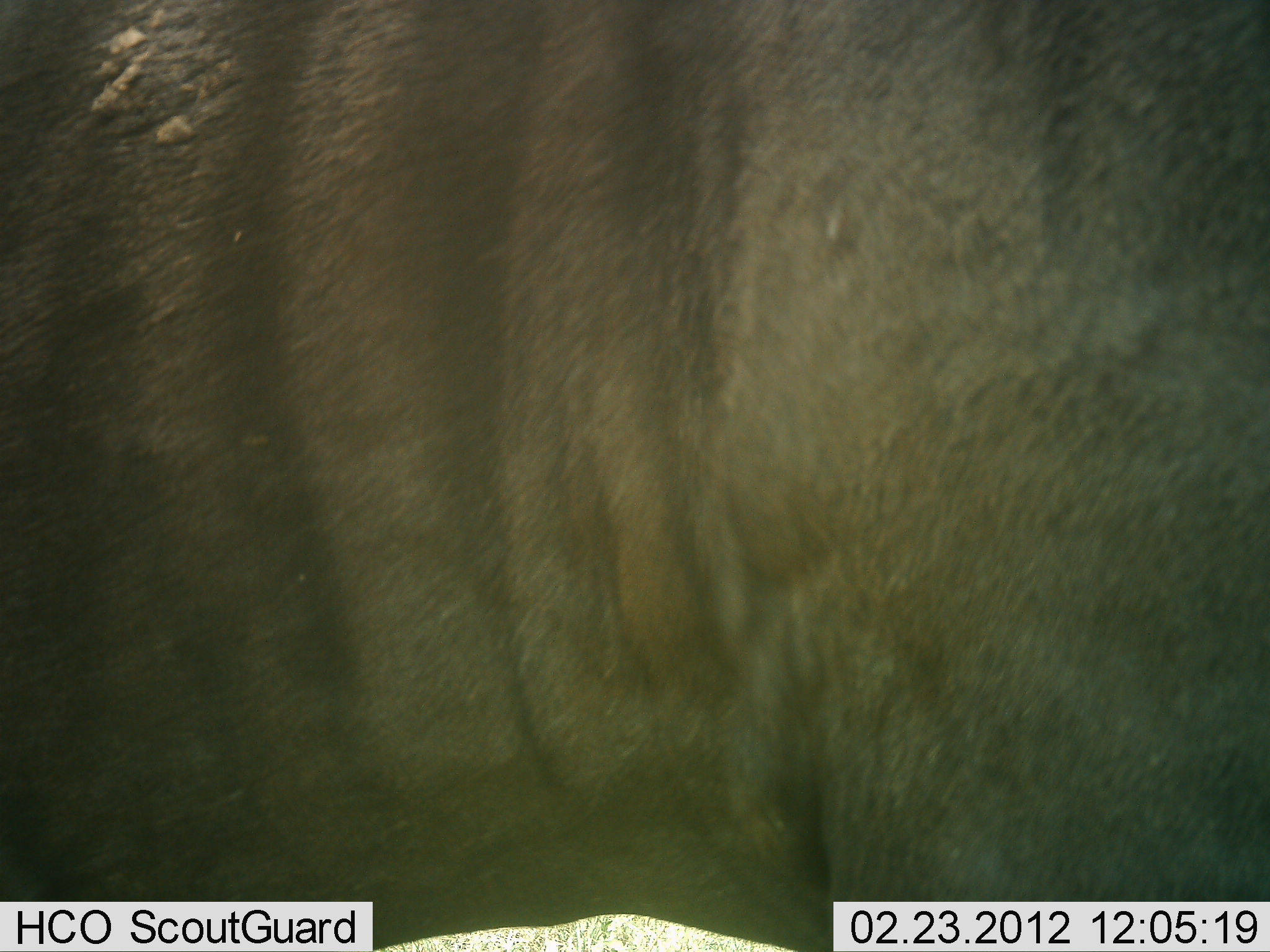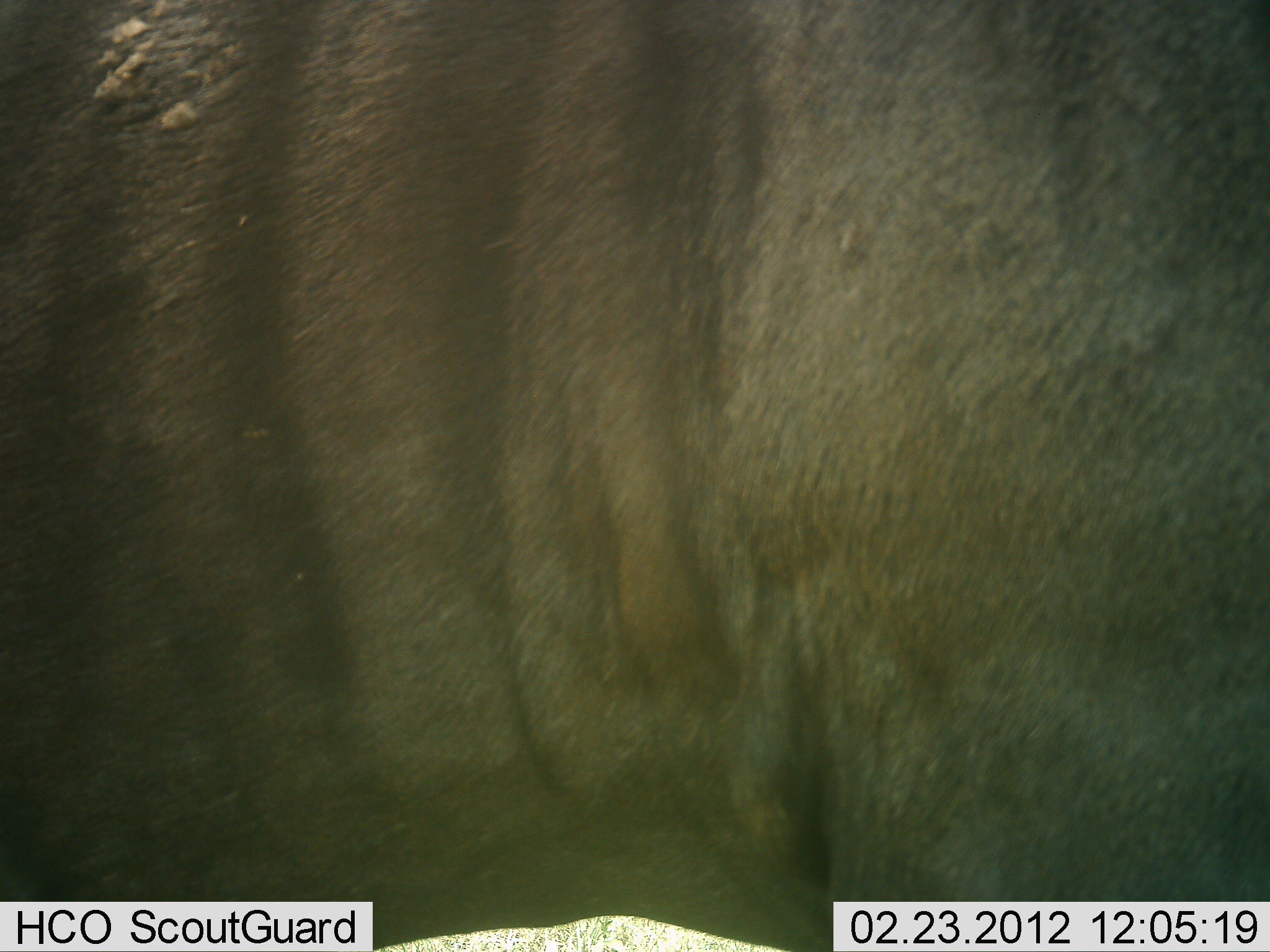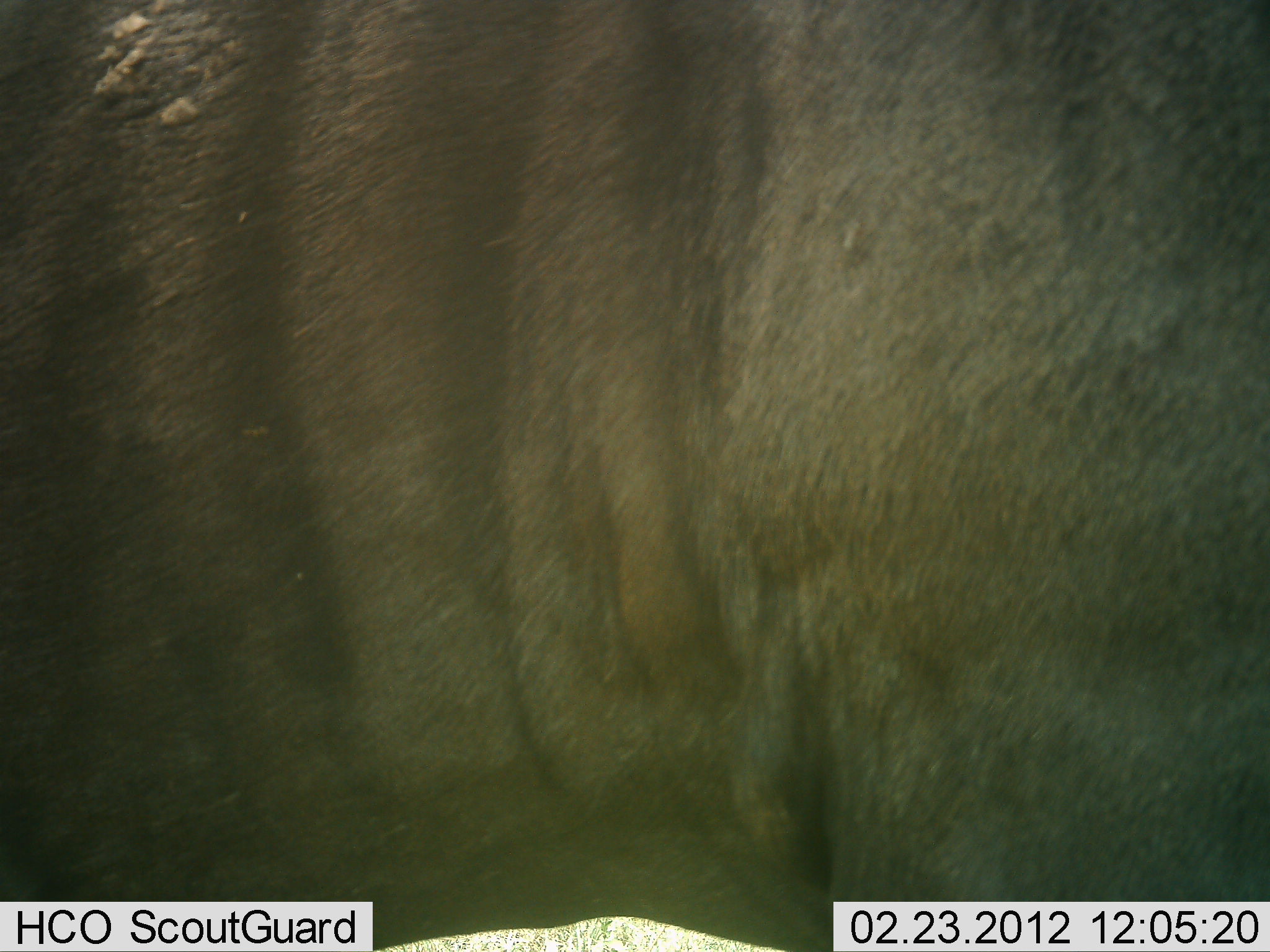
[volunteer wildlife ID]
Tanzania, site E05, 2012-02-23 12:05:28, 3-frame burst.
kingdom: Animalia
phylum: Chordata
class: Mammalia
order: Artiodactyla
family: Bovidae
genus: Connochaetes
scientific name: Connochaetes taurinus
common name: blue wildebeest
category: wildebeest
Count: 1.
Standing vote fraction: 100%.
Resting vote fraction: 0%.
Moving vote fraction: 0%.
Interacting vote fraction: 0%.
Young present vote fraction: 0%.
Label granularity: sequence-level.